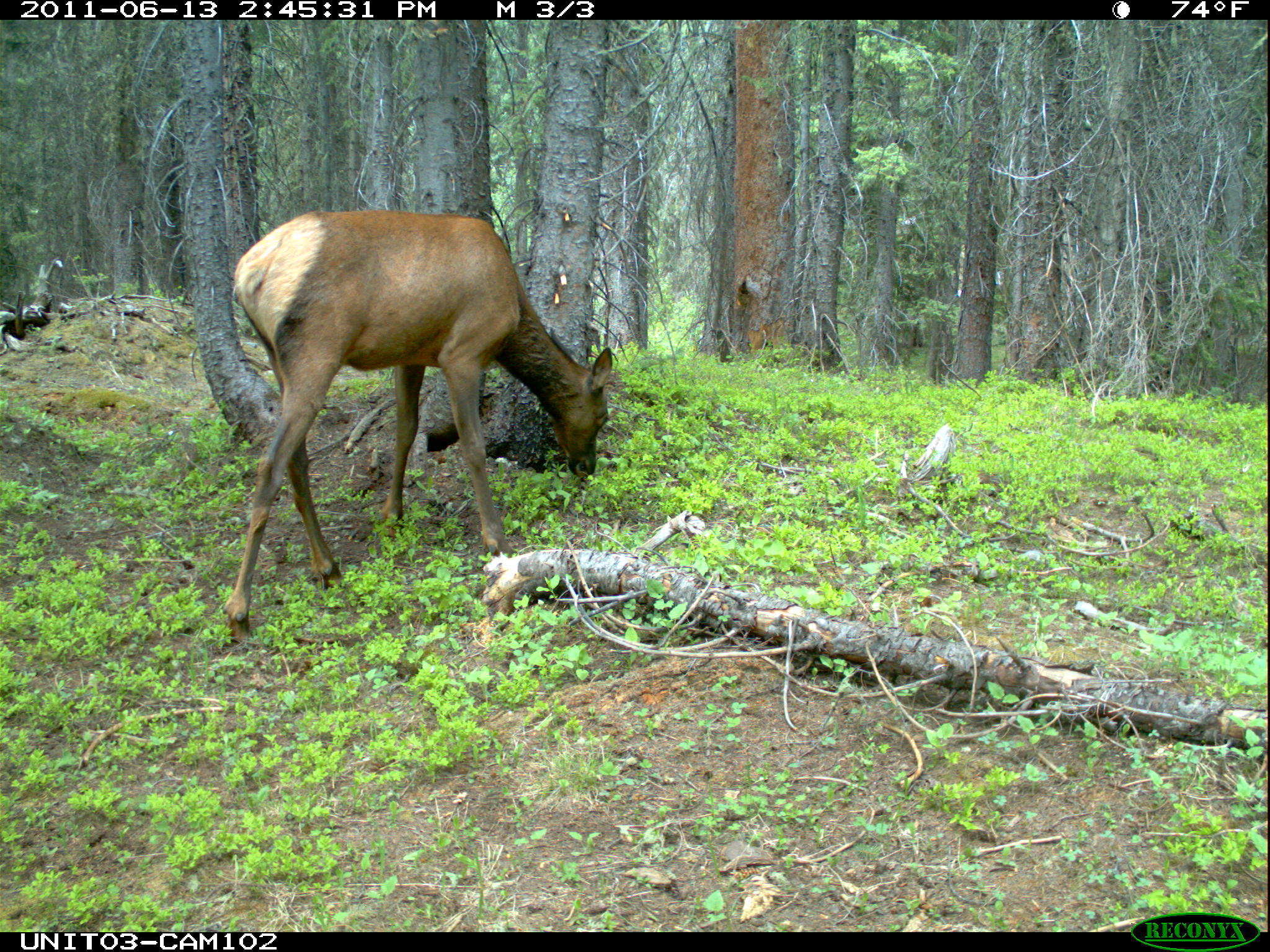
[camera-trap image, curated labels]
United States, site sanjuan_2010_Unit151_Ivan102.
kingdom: Animalia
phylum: Chordata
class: Mammalia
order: Artiodactyla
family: Cervidae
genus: Cervus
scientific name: Cervus elaphus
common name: red deer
Cervus elaphus (red deer).